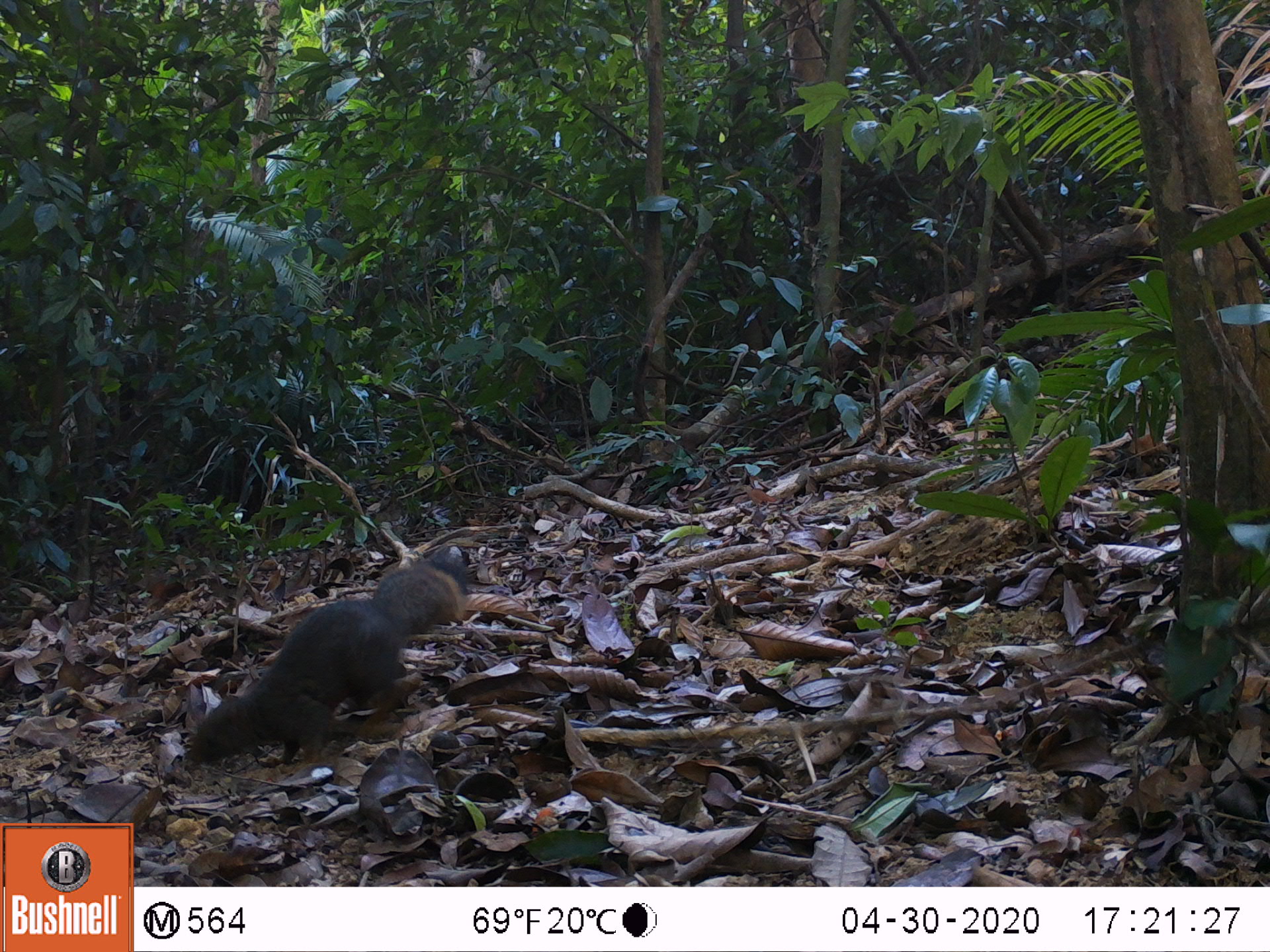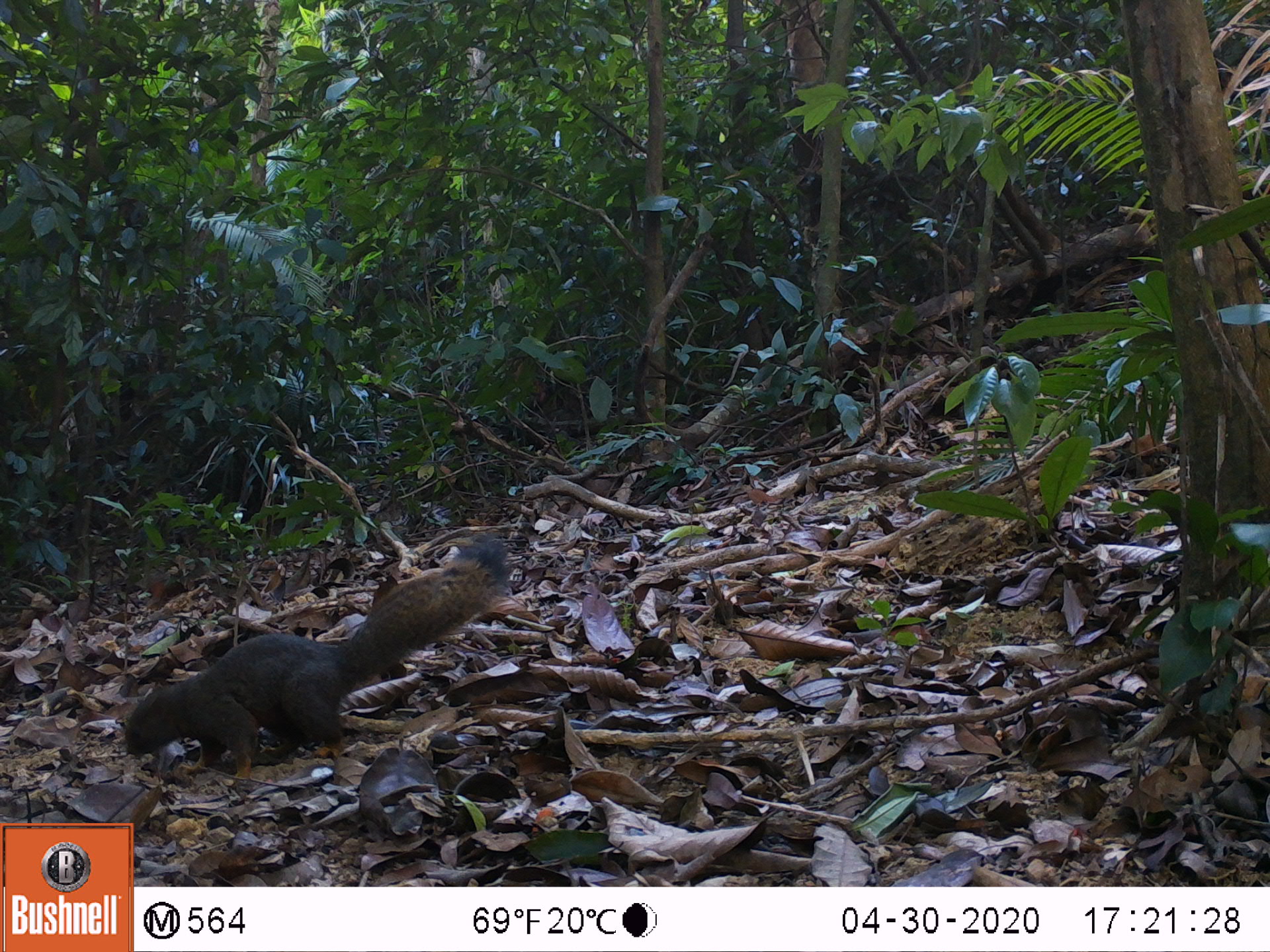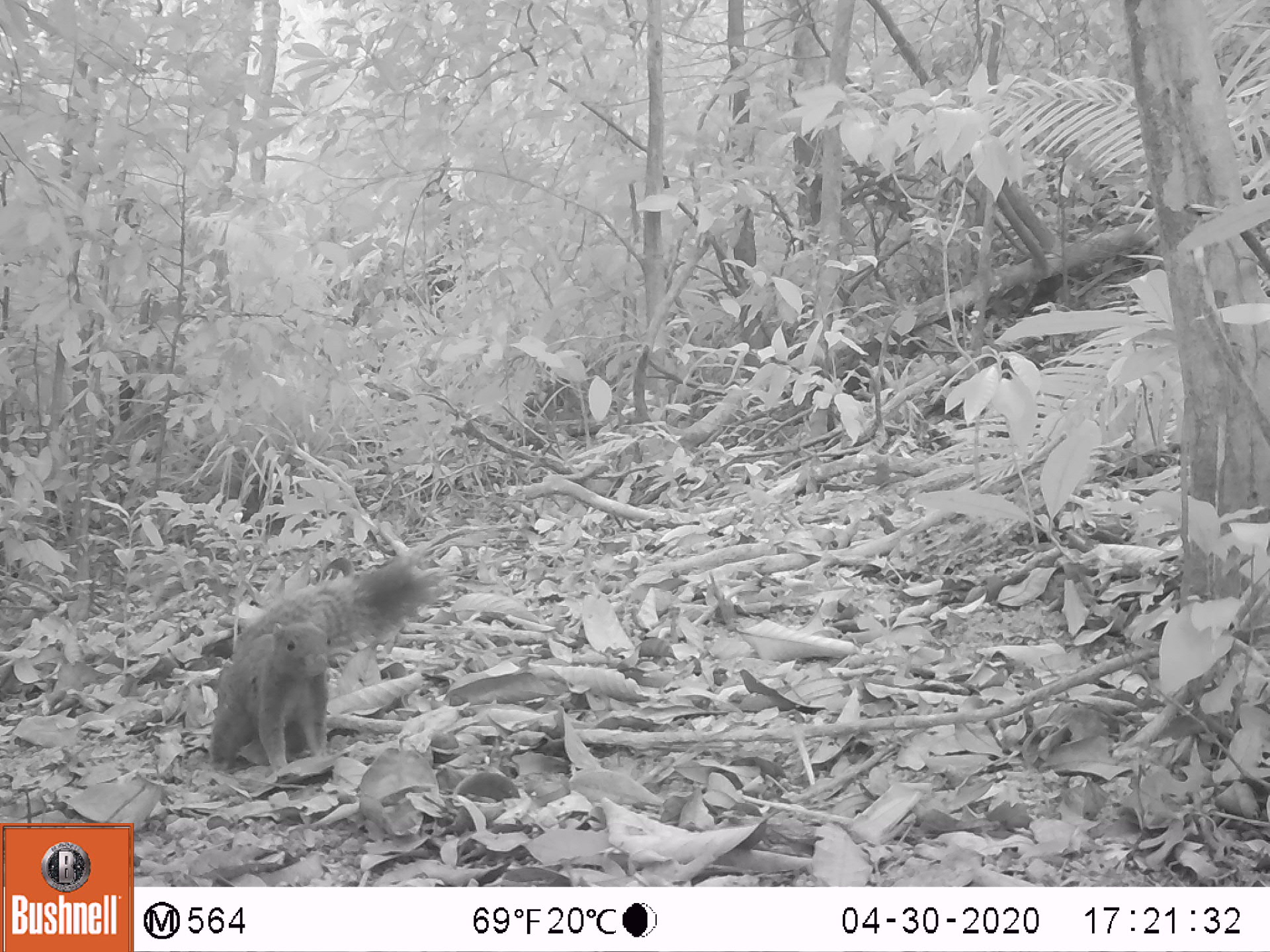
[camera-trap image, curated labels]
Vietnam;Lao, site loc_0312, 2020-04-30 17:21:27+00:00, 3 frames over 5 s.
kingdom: Animalia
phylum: Chordata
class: Mammalia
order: Rodentia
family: Sciuridae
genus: Callosciurus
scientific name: Callosciurus erythraeus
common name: pallas's squirrel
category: pallass squirrel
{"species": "pallass squirrel (pallas's squirrel) (Callosciurus erythraeus)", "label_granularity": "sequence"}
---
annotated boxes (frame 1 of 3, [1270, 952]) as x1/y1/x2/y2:
pallass squirrel: 184/557/468/766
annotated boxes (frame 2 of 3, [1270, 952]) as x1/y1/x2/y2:
pallass squirrel: 125/531/515/783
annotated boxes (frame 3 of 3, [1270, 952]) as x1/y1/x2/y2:
pallass squirrel: 206/541/455/775